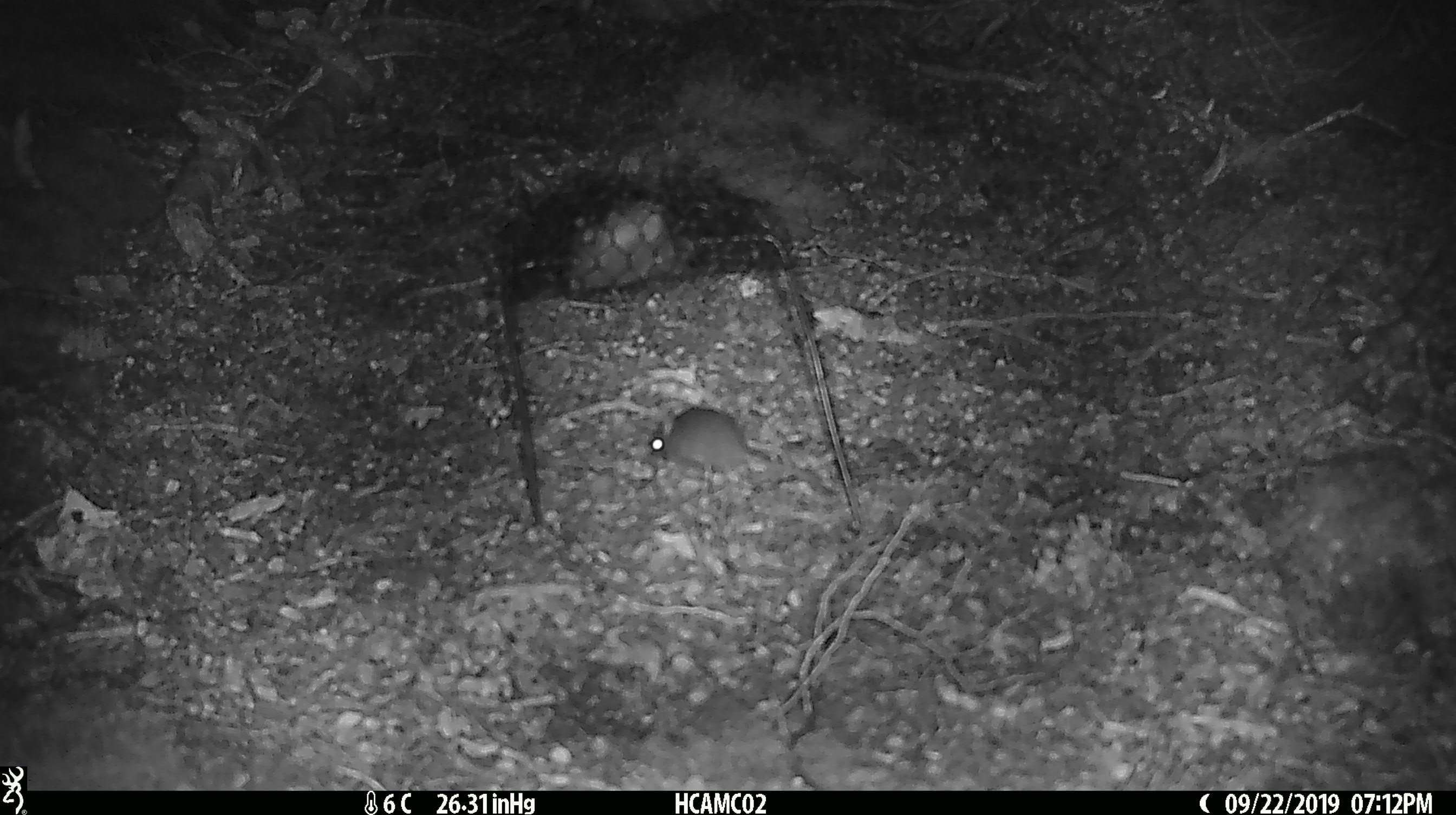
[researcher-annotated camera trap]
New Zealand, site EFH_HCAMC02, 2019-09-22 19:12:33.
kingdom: Animalia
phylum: Chordata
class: Mammalia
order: Rodentia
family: Muridae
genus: Mus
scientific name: Mus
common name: mouse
Mouse (Mus).